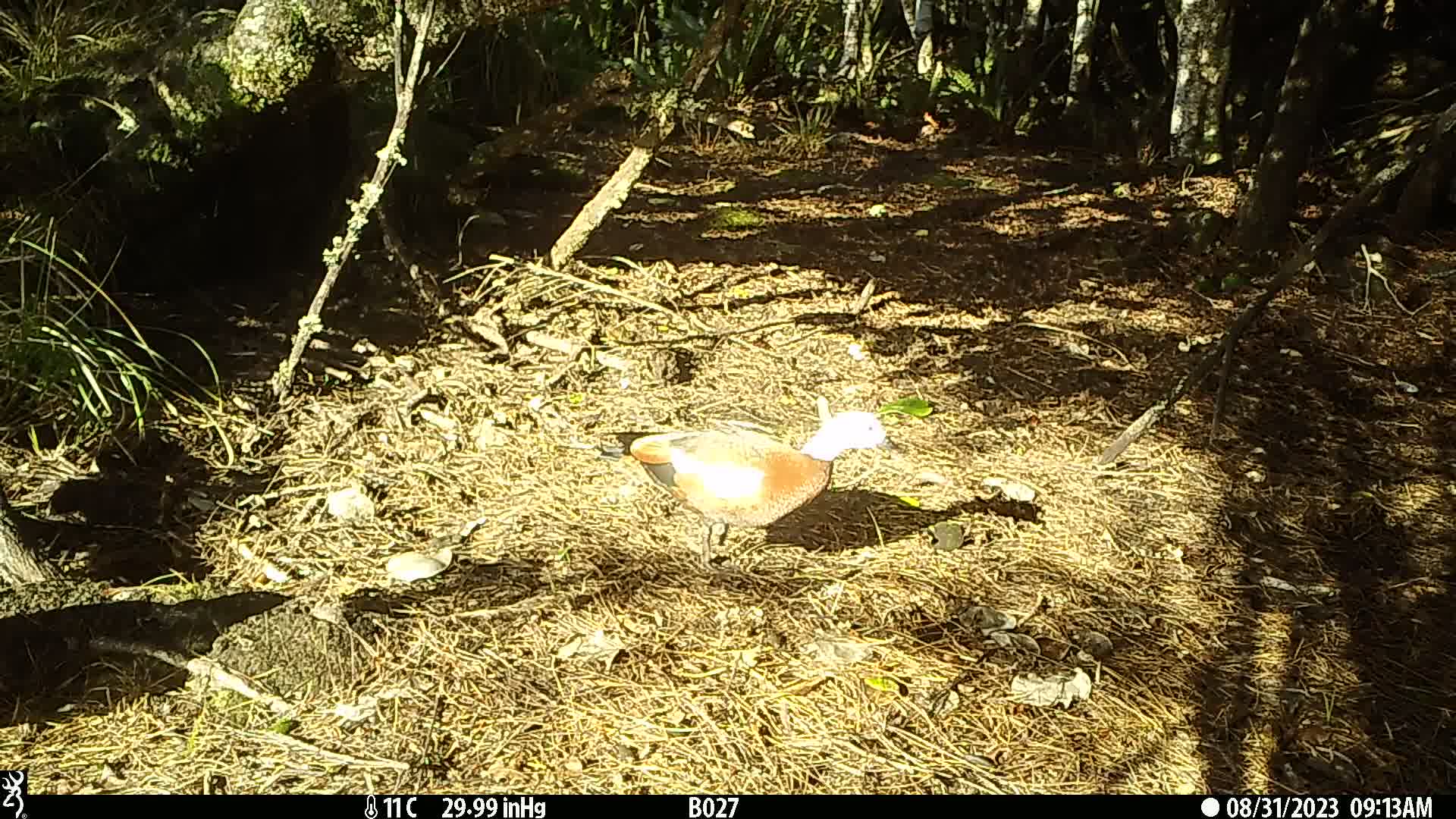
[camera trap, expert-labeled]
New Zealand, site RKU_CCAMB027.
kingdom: Animalia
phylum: Chordata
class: Aves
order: Anseriformes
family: Anatidae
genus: Tadorna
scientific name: Tadorna variegata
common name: paradise shelduck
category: paradise duck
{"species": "paradise duck (paradise shelduck) (Tadorna variegata)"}